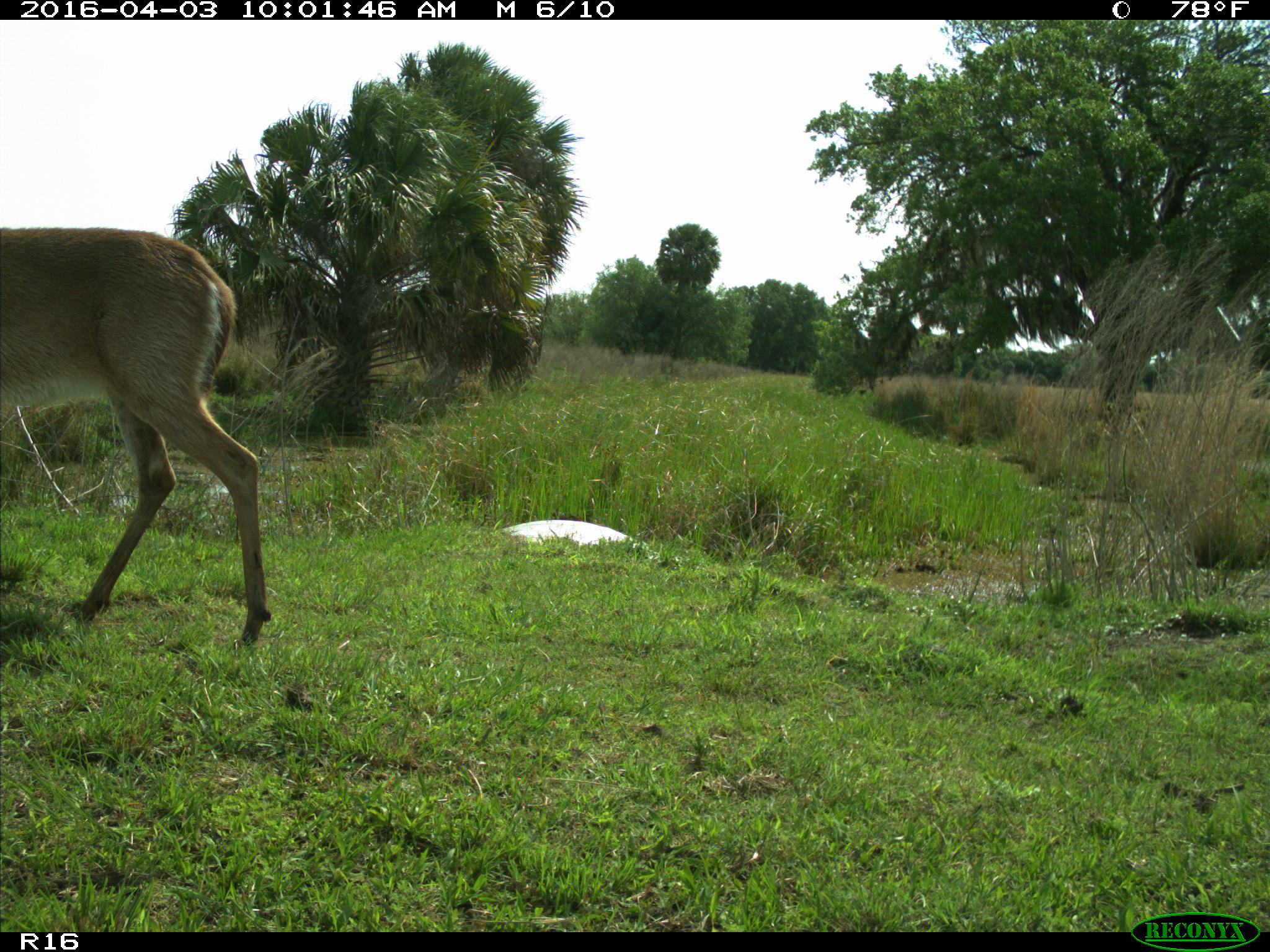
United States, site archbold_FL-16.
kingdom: Animalia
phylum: Chordata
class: Mammalia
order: Artiodactyla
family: Cervidae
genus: Odocoileus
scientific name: Odocoileus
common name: deer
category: unidentified deer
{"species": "unidentified deer (deer) (Odocoileus)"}